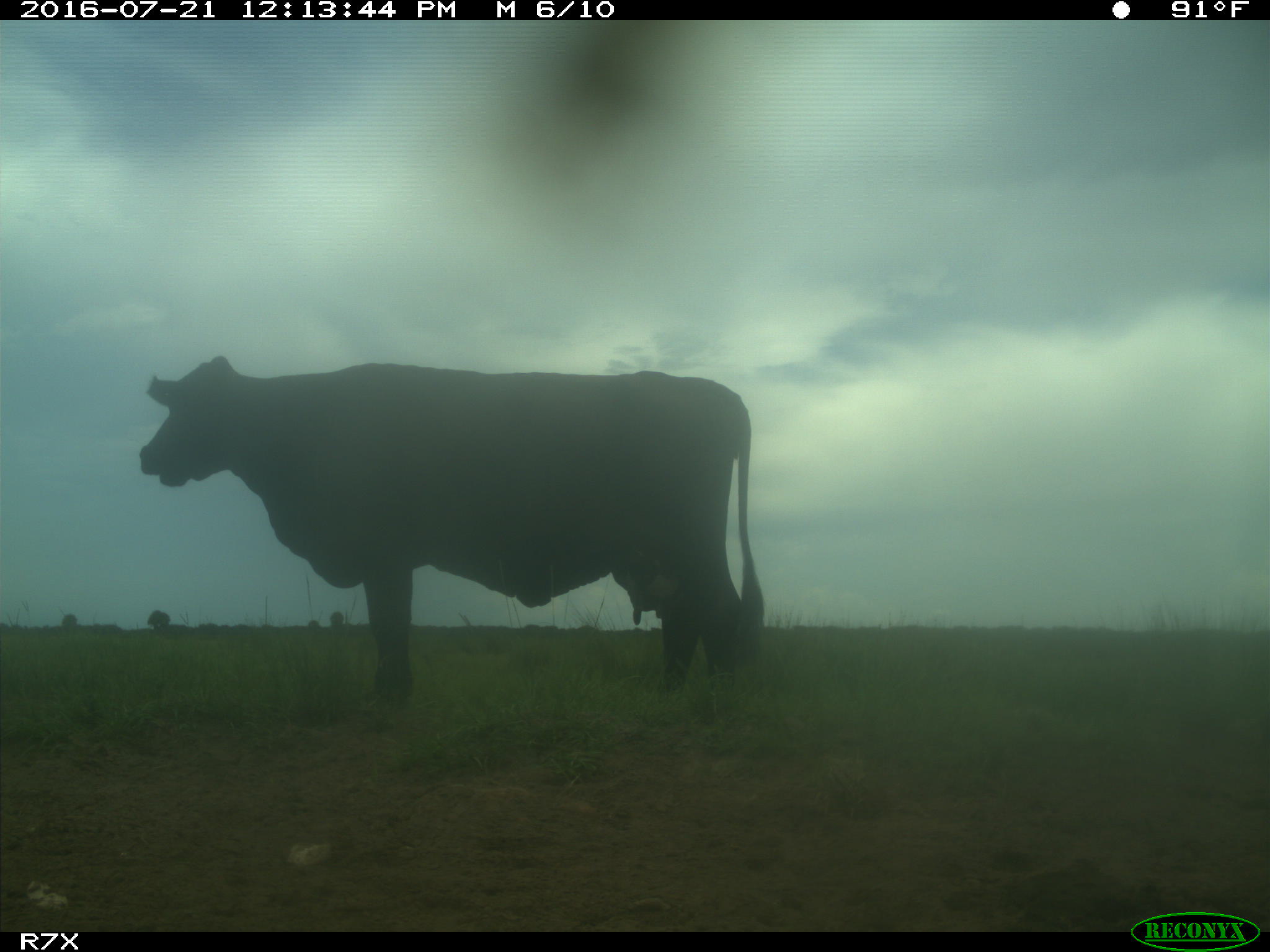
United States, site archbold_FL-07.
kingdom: Animalia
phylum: Chordata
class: Mammalia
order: Artiodactyla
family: Bovidae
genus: Bos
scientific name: Bos taurus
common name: domestic cow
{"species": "Bos taurus (domestic cow)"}